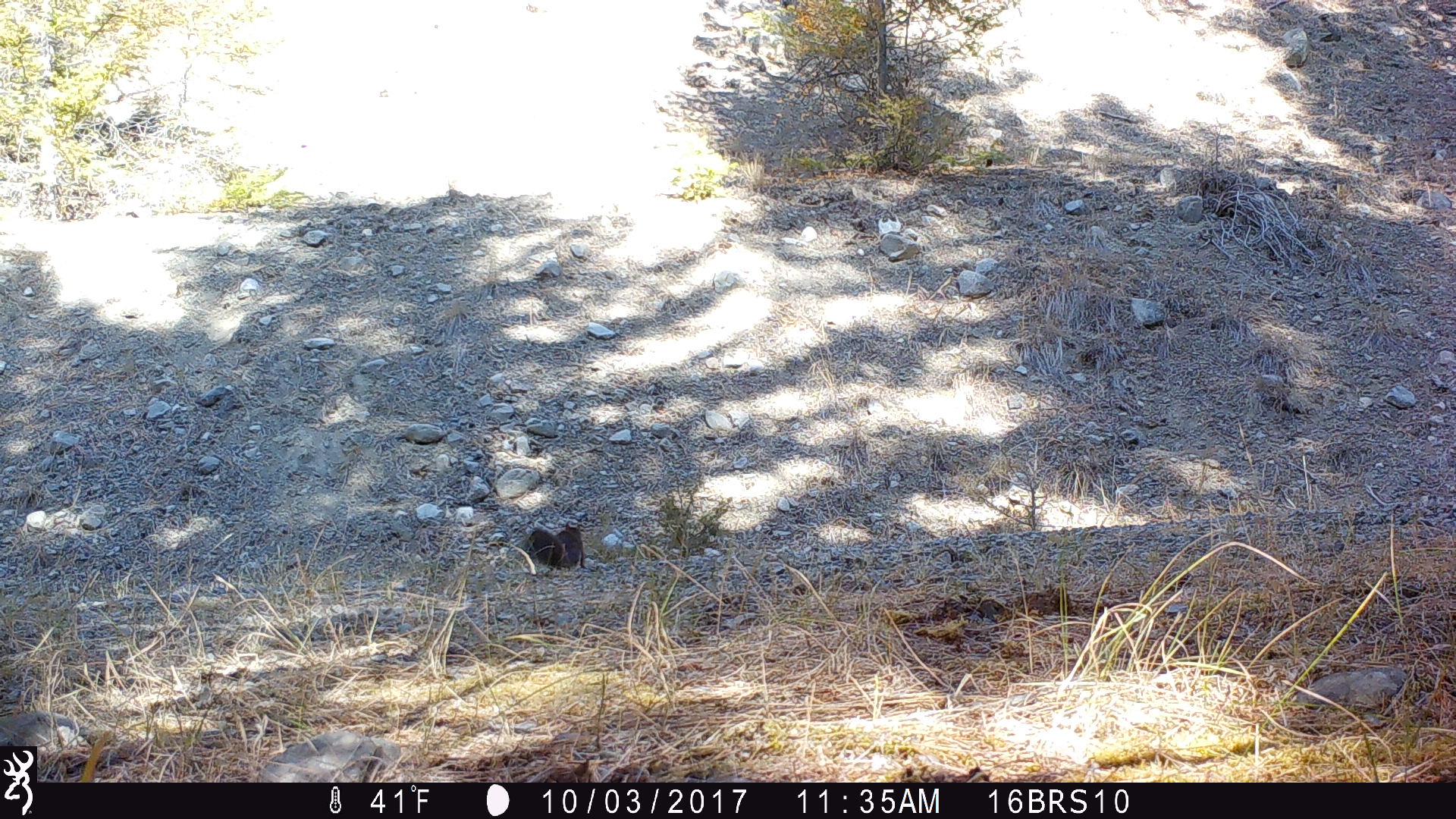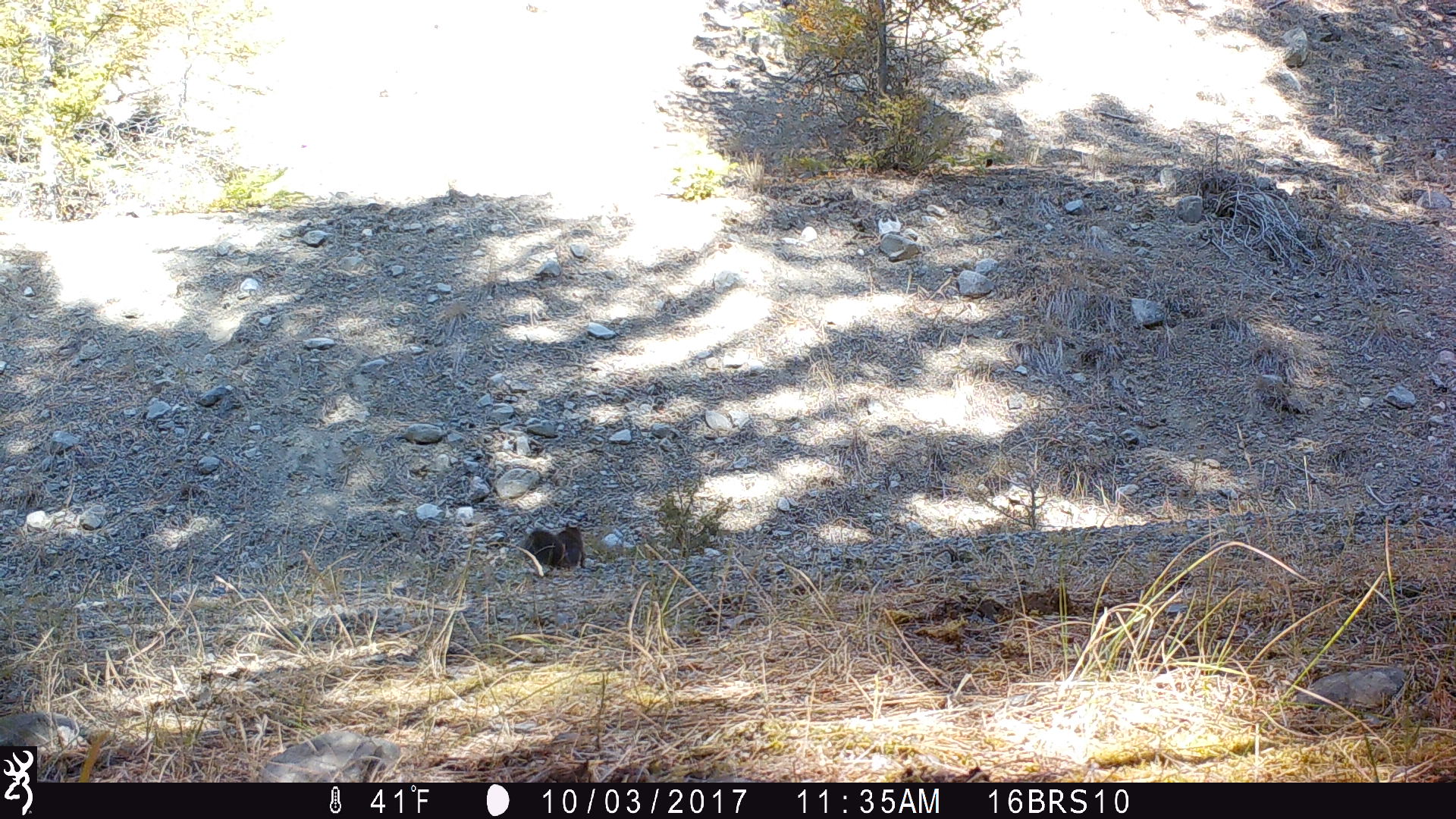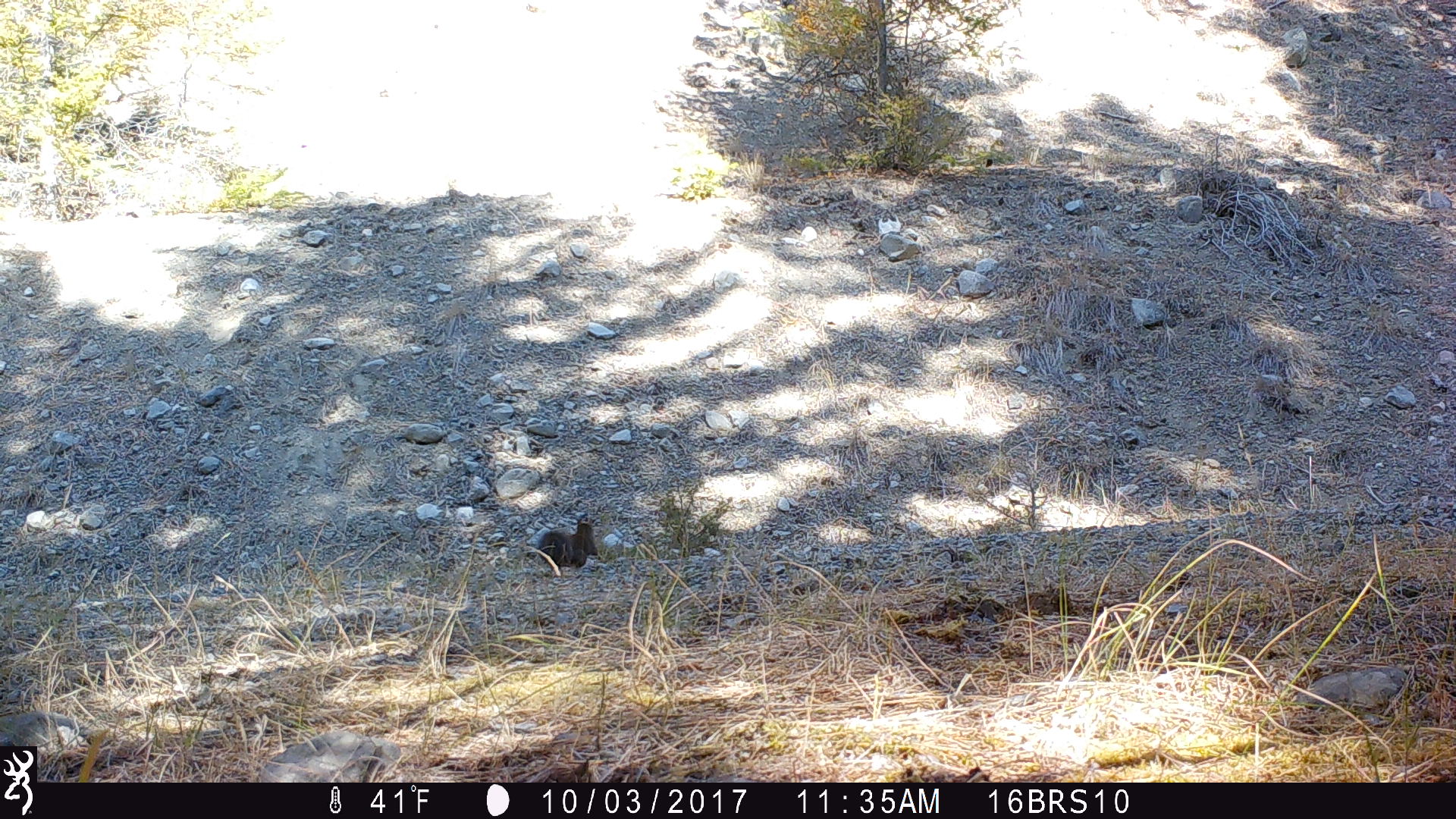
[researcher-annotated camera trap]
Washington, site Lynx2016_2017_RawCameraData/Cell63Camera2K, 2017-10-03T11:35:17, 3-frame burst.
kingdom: Animalia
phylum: Chordata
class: Mammalia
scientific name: Mammalia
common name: small mammal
Small mammal (Mammalia). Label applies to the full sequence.